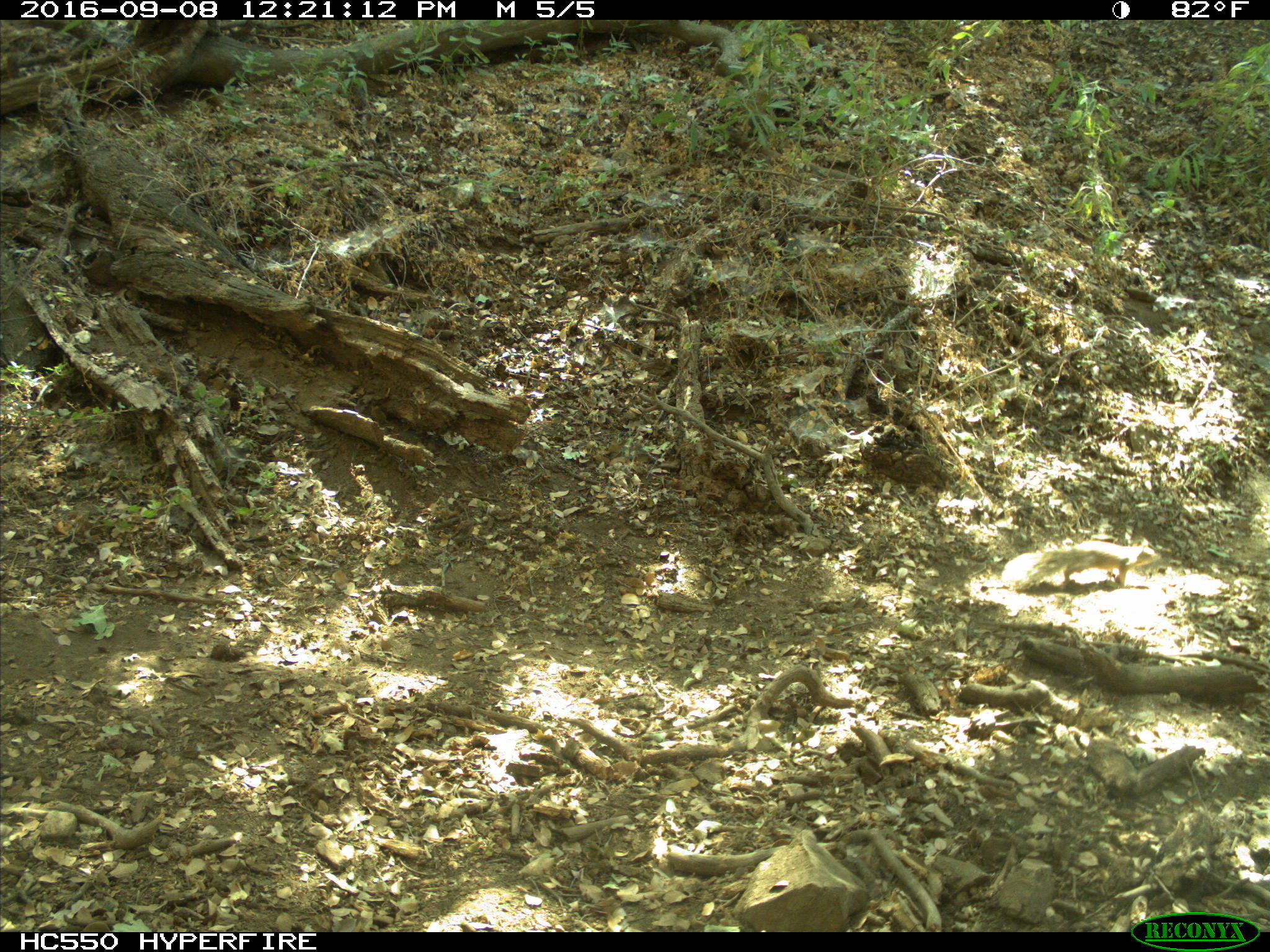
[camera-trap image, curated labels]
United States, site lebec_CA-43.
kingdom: Animalia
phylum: Chordata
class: Mammalia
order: Rodentia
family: Sciuridae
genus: Otospermophilus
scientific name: Otospermophilus beecheyi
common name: california ground squirrel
Otospermophilus beecheyi (california ground squirrel).